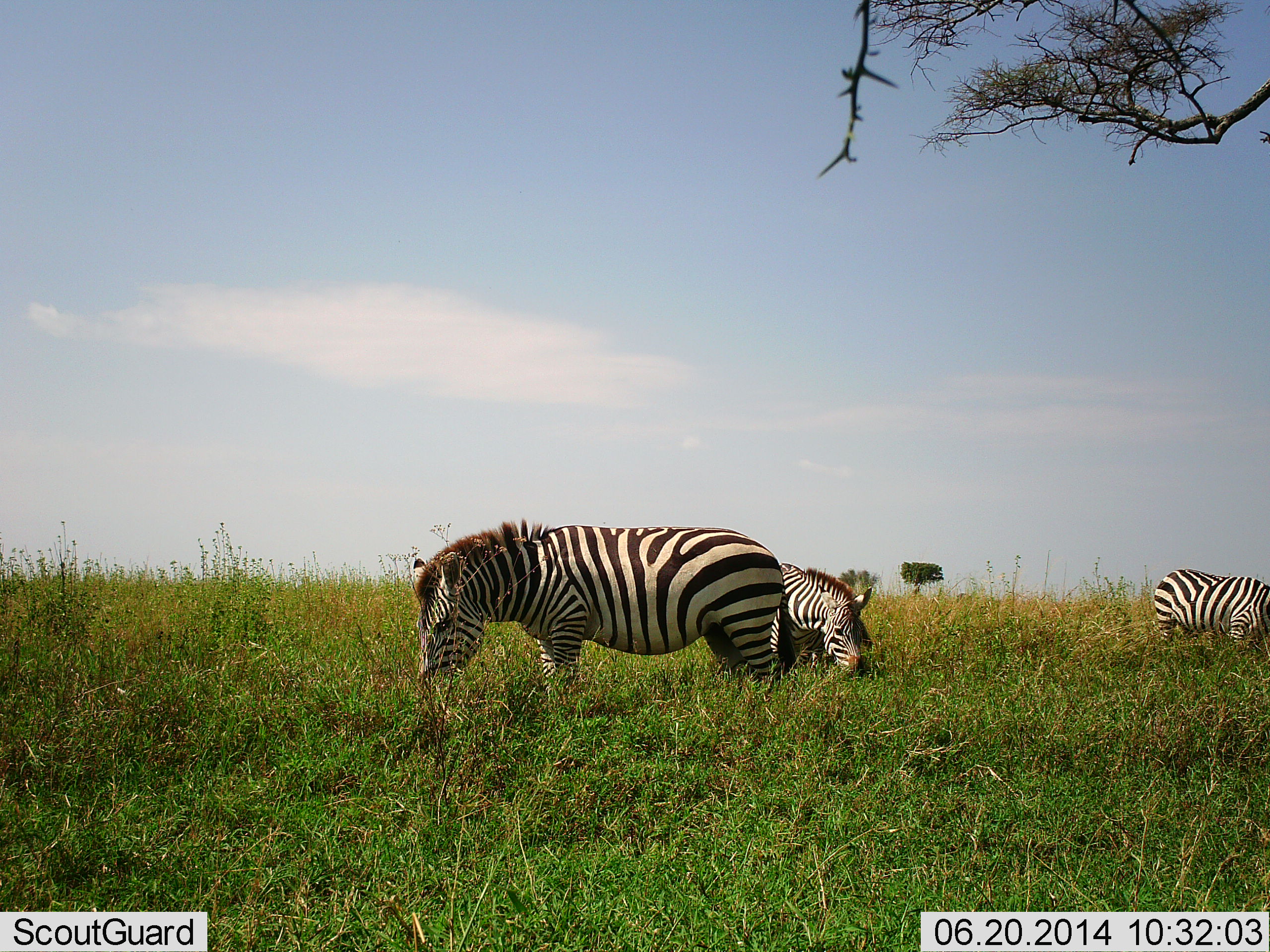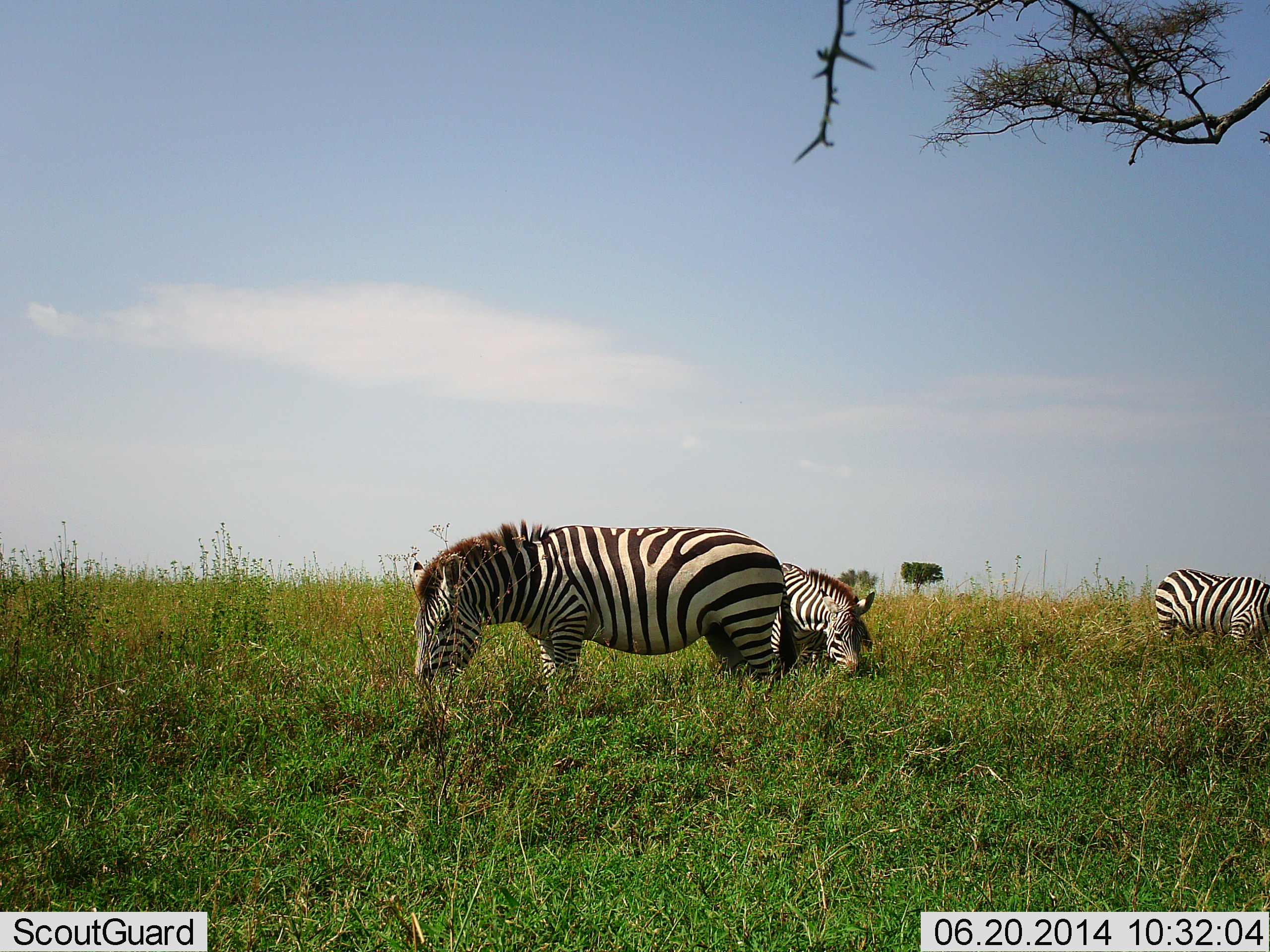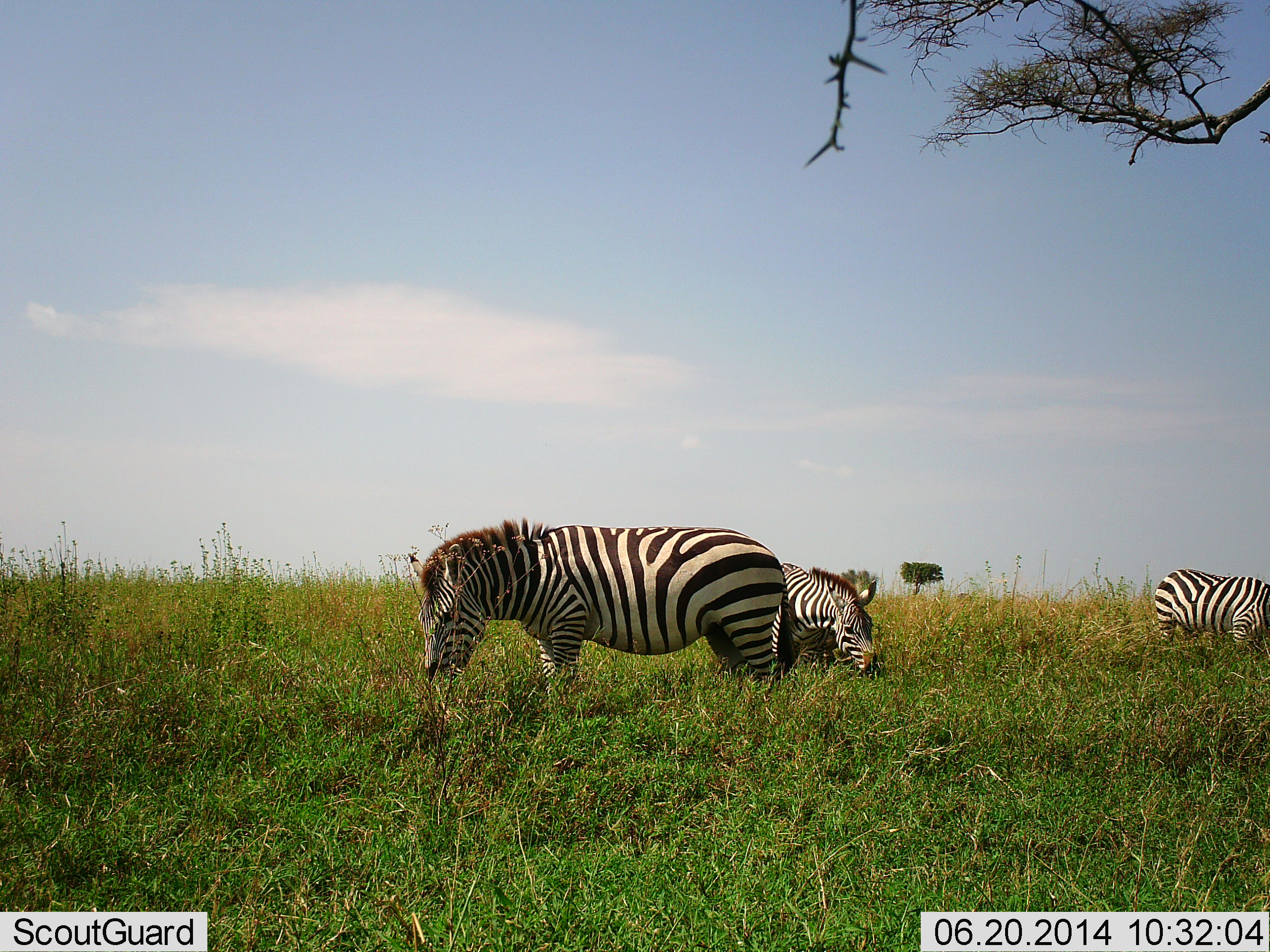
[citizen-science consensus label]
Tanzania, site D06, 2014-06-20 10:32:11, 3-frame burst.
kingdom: Animalia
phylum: Chordata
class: Mammalia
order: Perissodactyla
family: Equidae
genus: Equus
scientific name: Equus quagga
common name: plains zebra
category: zebra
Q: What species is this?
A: Zebra (plains zebra) (Equus quagga).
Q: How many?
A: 3.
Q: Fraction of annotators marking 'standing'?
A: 20%.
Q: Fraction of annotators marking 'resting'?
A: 0%.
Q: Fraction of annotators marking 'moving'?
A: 0%.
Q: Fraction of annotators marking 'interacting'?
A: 0%.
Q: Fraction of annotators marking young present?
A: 10%.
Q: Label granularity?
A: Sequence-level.